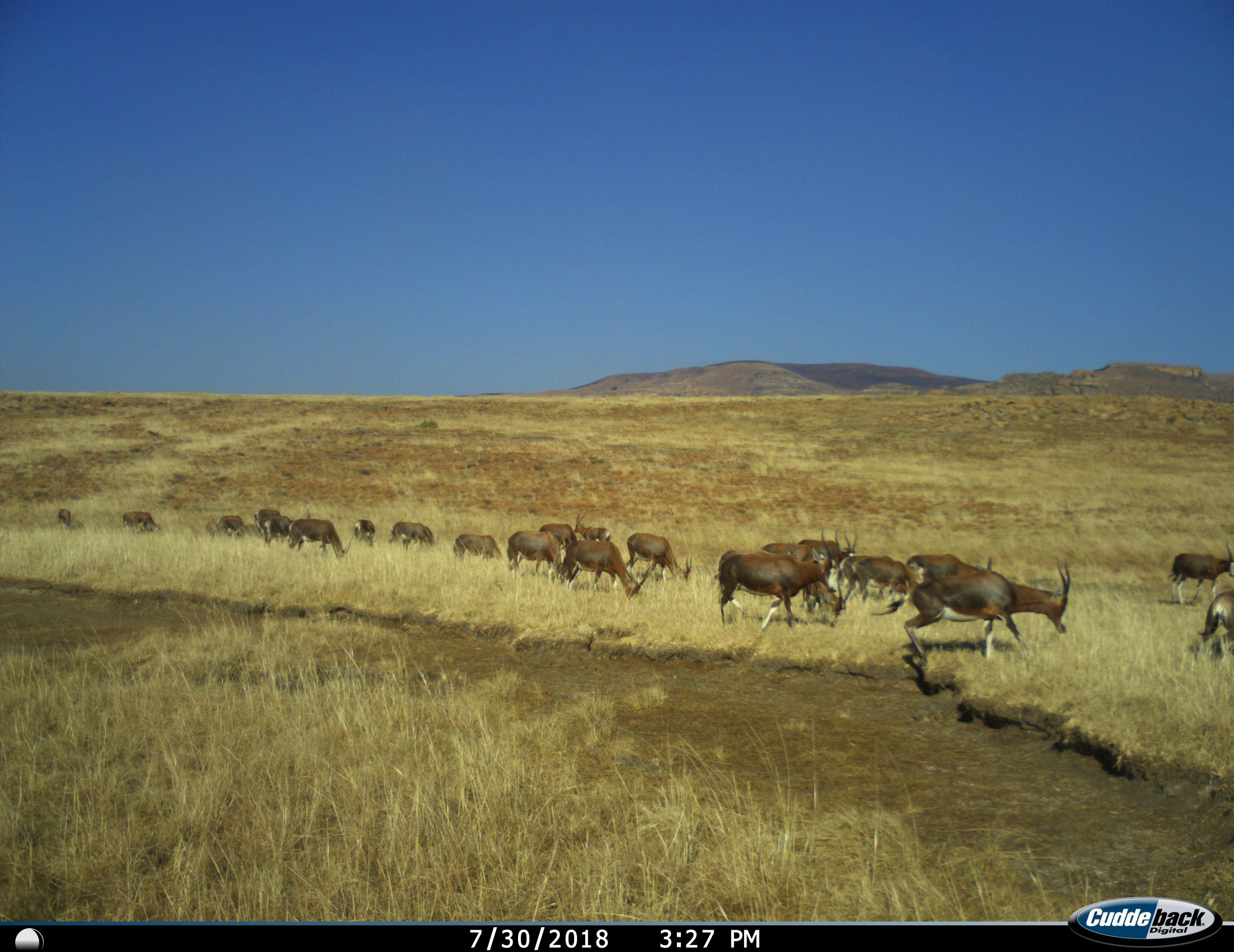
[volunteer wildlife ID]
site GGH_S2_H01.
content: unidentified animal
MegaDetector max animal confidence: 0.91